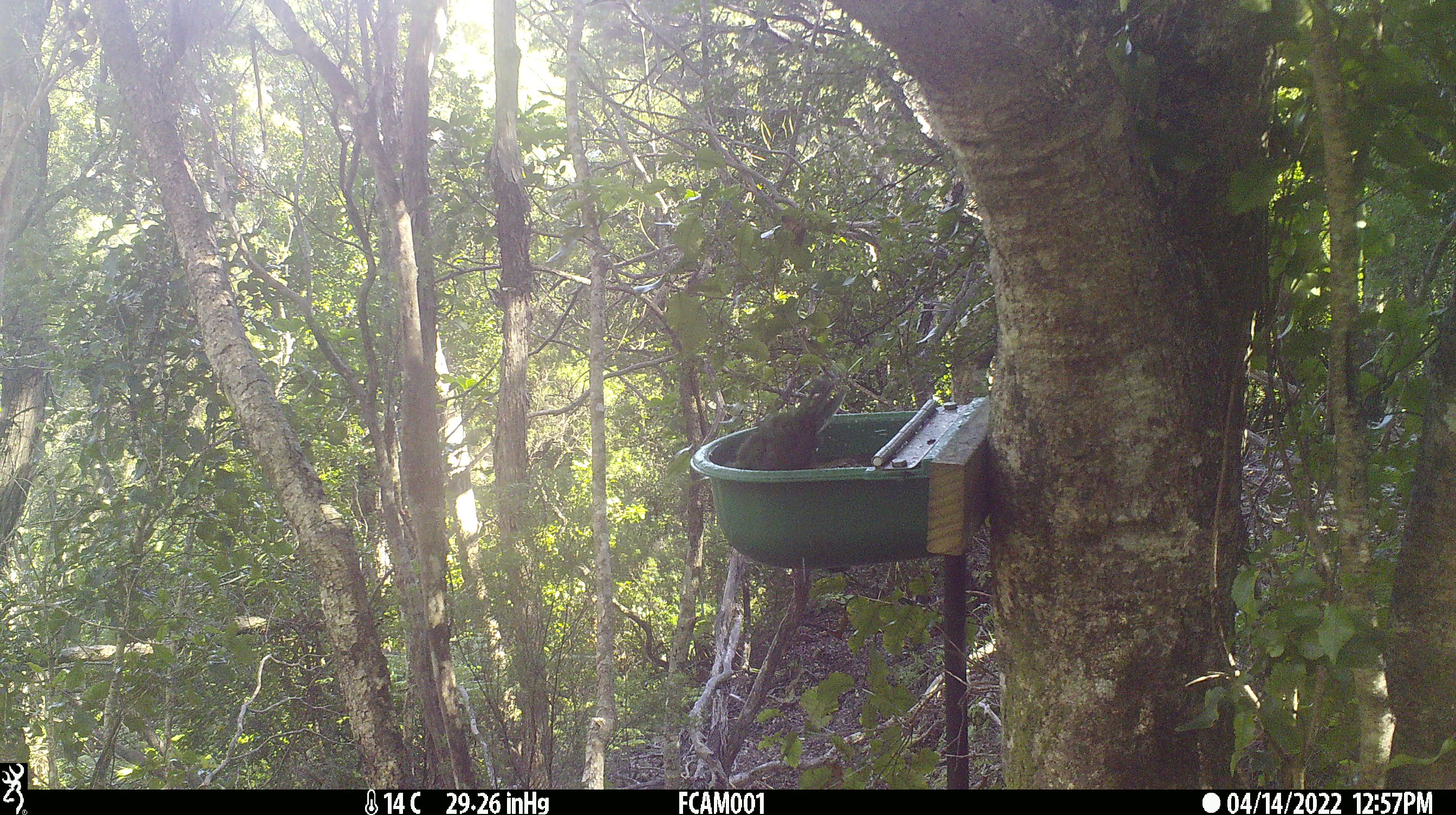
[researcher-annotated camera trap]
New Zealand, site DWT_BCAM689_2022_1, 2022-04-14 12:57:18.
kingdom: Animalia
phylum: Chordata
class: Aves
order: Psittaciformes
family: Psittaculidae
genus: Cyanoramphus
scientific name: Cyanoramphus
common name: parakeet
Parakeet (Cyanoramphus).